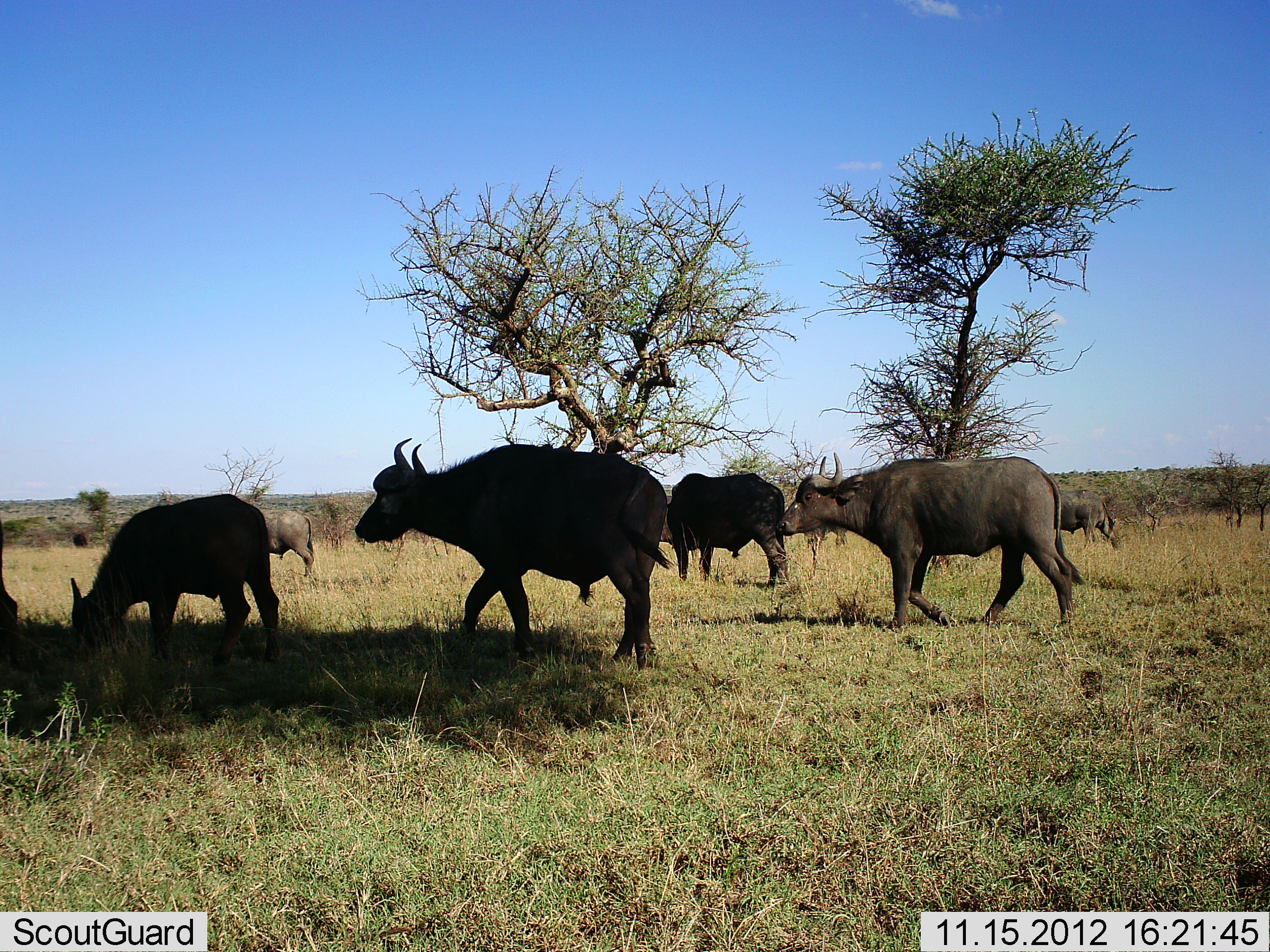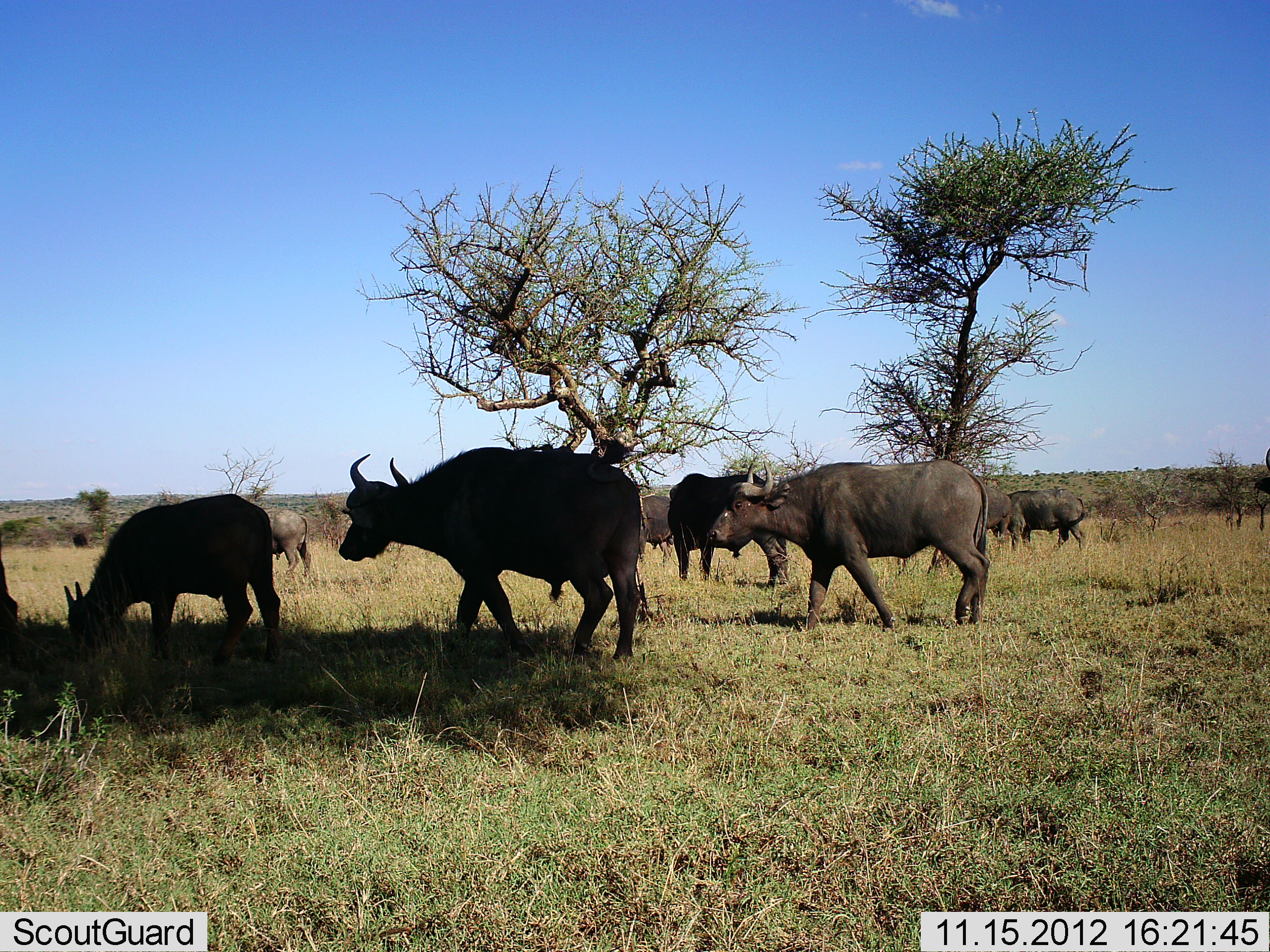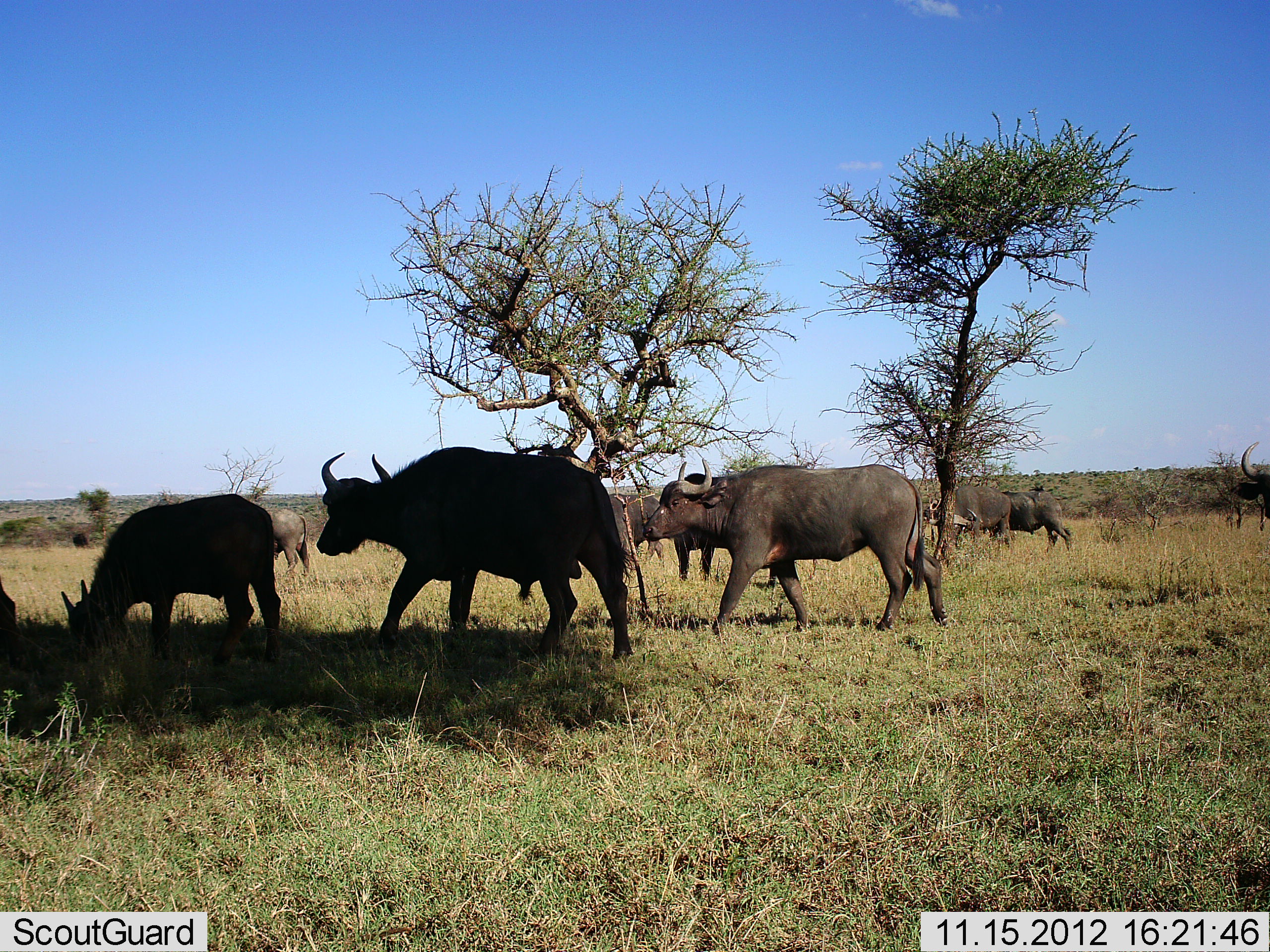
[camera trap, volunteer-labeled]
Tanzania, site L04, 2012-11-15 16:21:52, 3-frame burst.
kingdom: Animalia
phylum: Chordata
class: Mammalia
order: Artiodactyla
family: Bovidae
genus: Syncerus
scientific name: Syncerus caffer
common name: cape buffalo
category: buffalo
Buffalo (cape buffalo) (Syncerus caffer), count 10. Behavior (volunteer vote fractions): standing 45%, resting 0%, moving 91%, interacting 0%. Young present (vote fraction): 9%. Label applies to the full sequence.